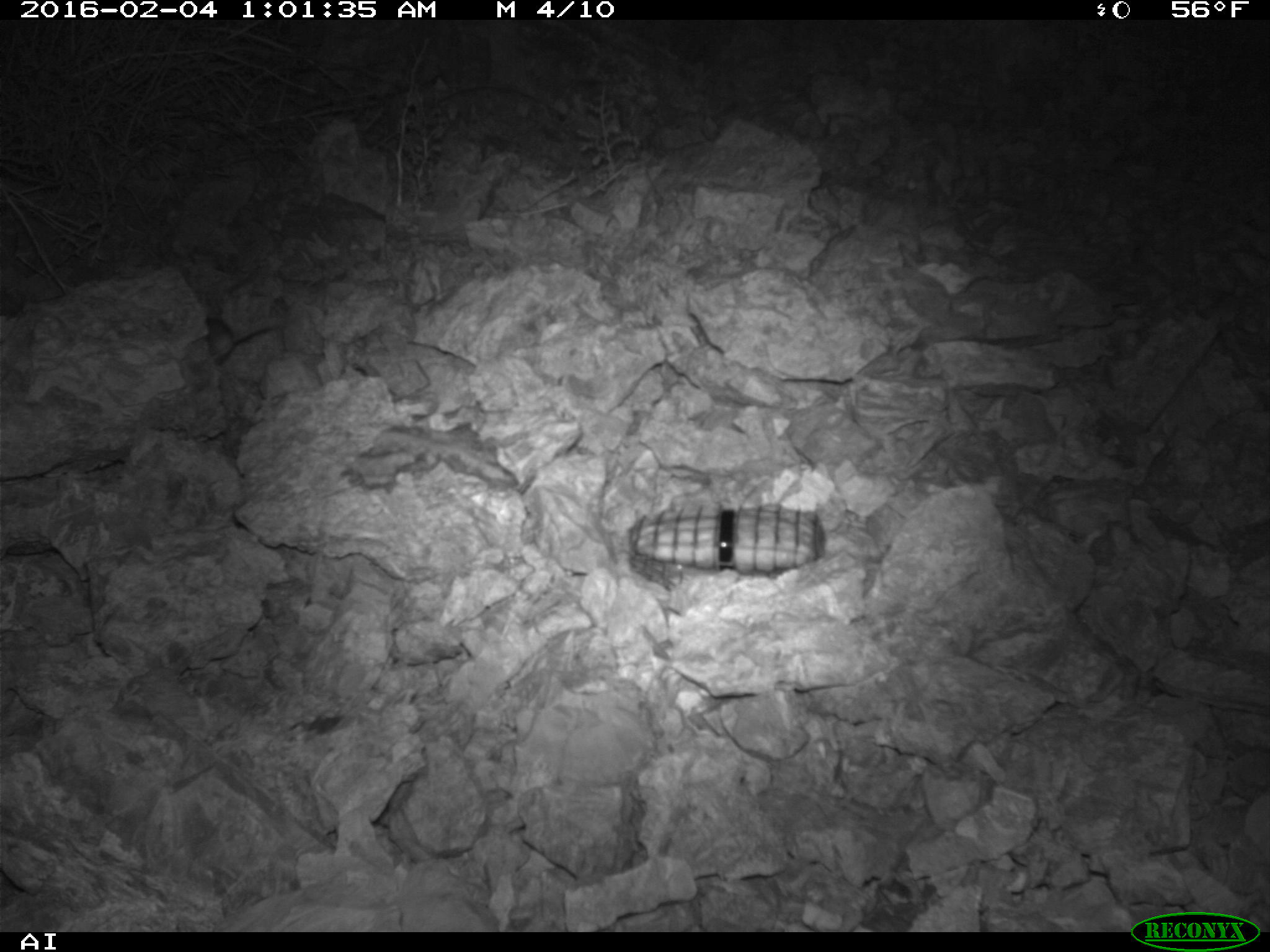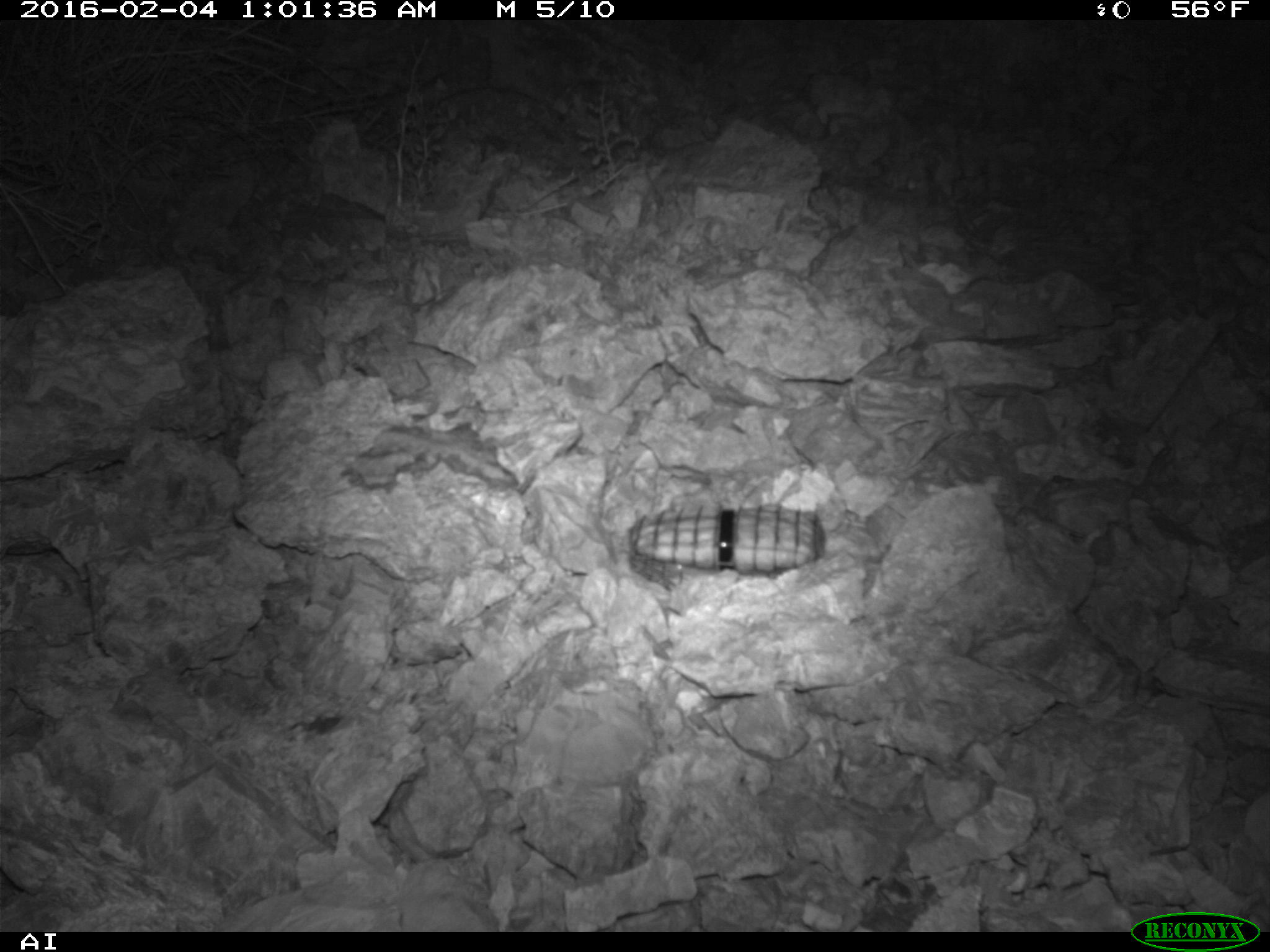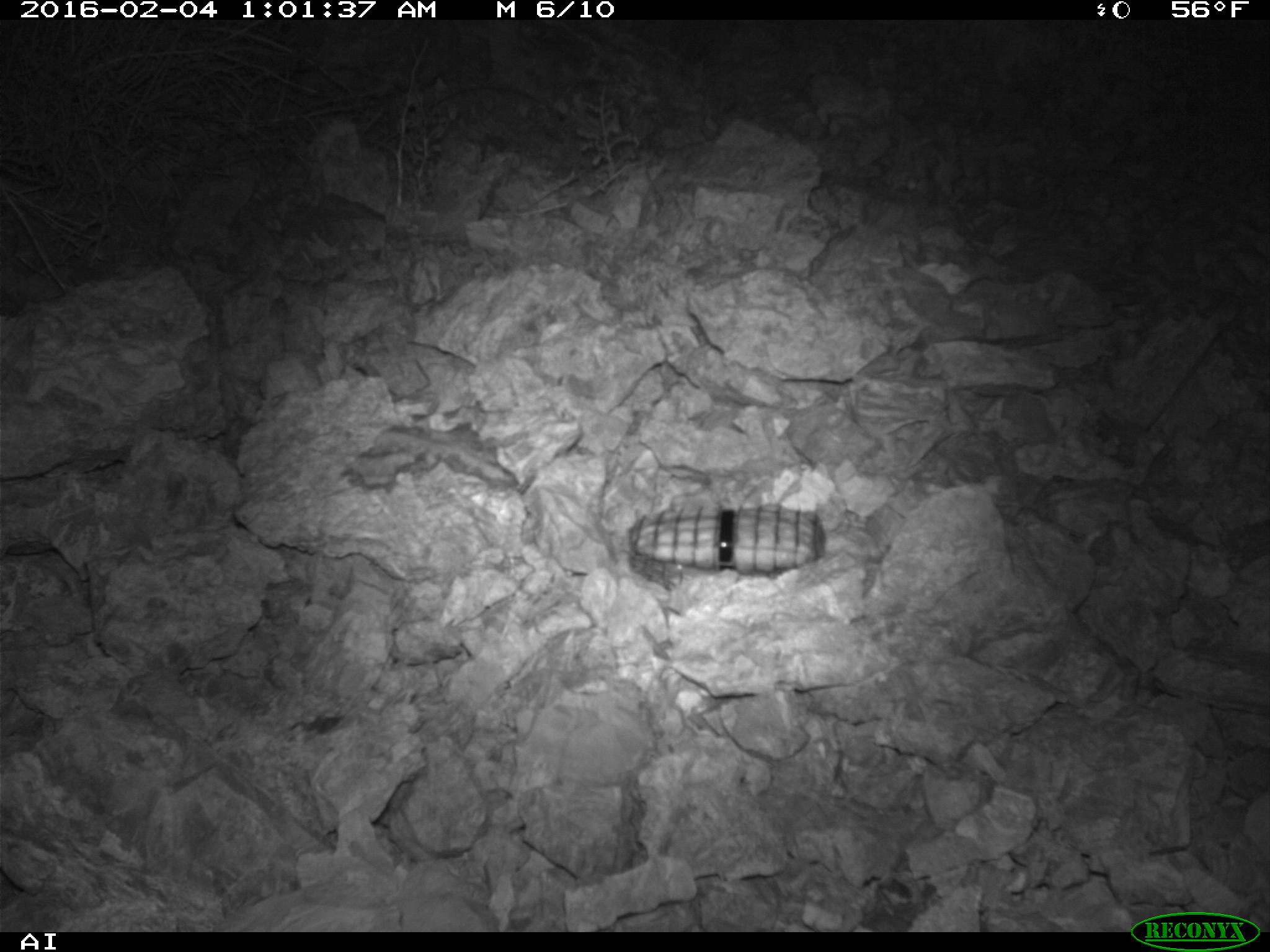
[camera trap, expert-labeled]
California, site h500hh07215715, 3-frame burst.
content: no animal present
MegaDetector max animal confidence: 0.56